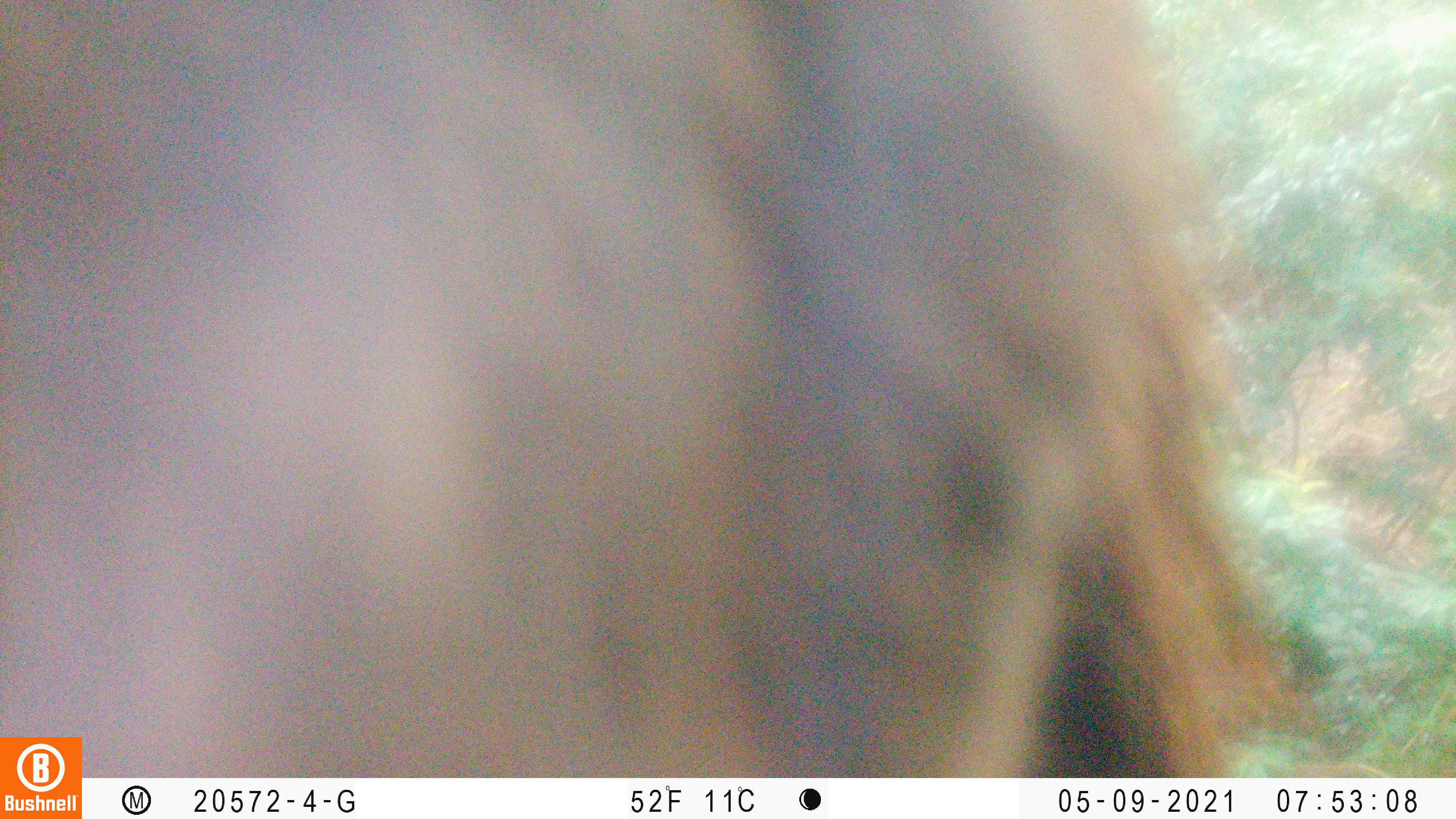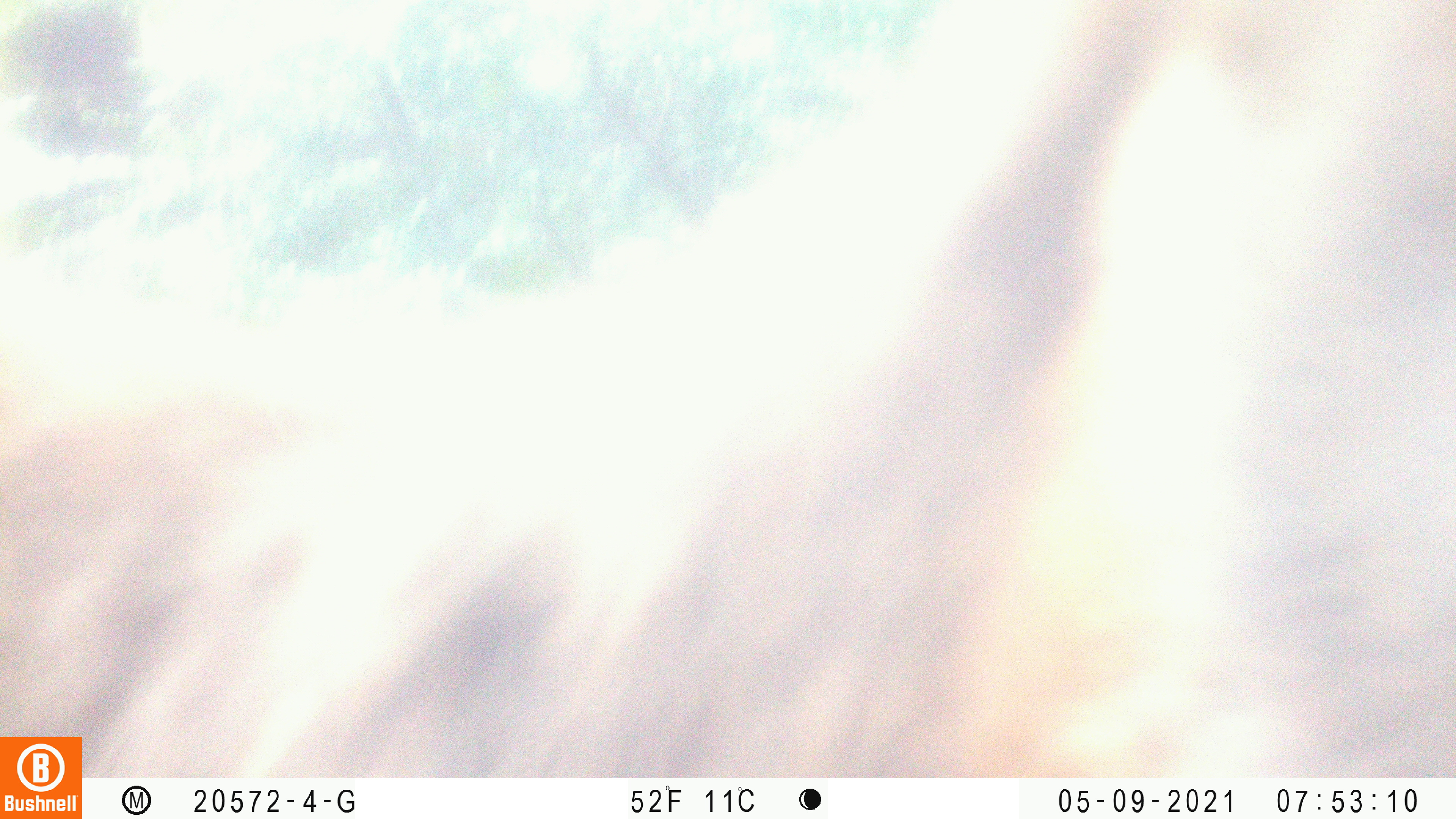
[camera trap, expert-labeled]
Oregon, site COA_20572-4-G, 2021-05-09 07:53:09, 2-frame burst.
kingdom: Animalia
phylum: Chordata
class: Mammalia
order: Artiodactyla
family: Cervidae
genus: Cervus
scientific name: Cervus canadensis roosevelti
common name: roosevelt elk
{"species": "roosevelt elk (Cervus canadensis roosevelti)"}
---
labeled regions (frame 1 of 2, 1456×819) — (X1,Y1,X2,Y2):
roosevelt elk: (2,3,1336,731)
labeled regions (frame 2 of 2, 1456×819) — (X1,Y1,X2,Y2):
roosevelt elk: (0,3,1445,724)